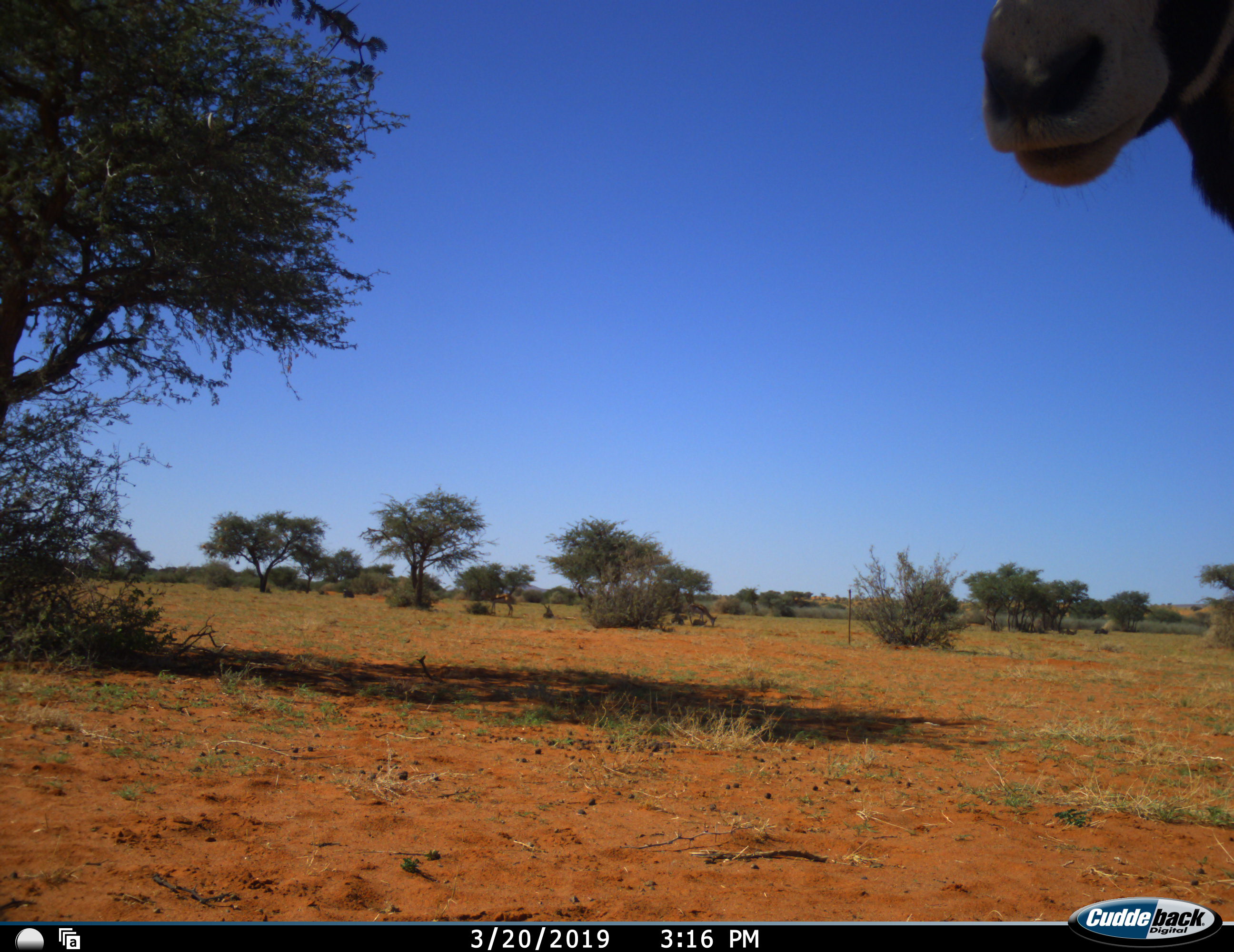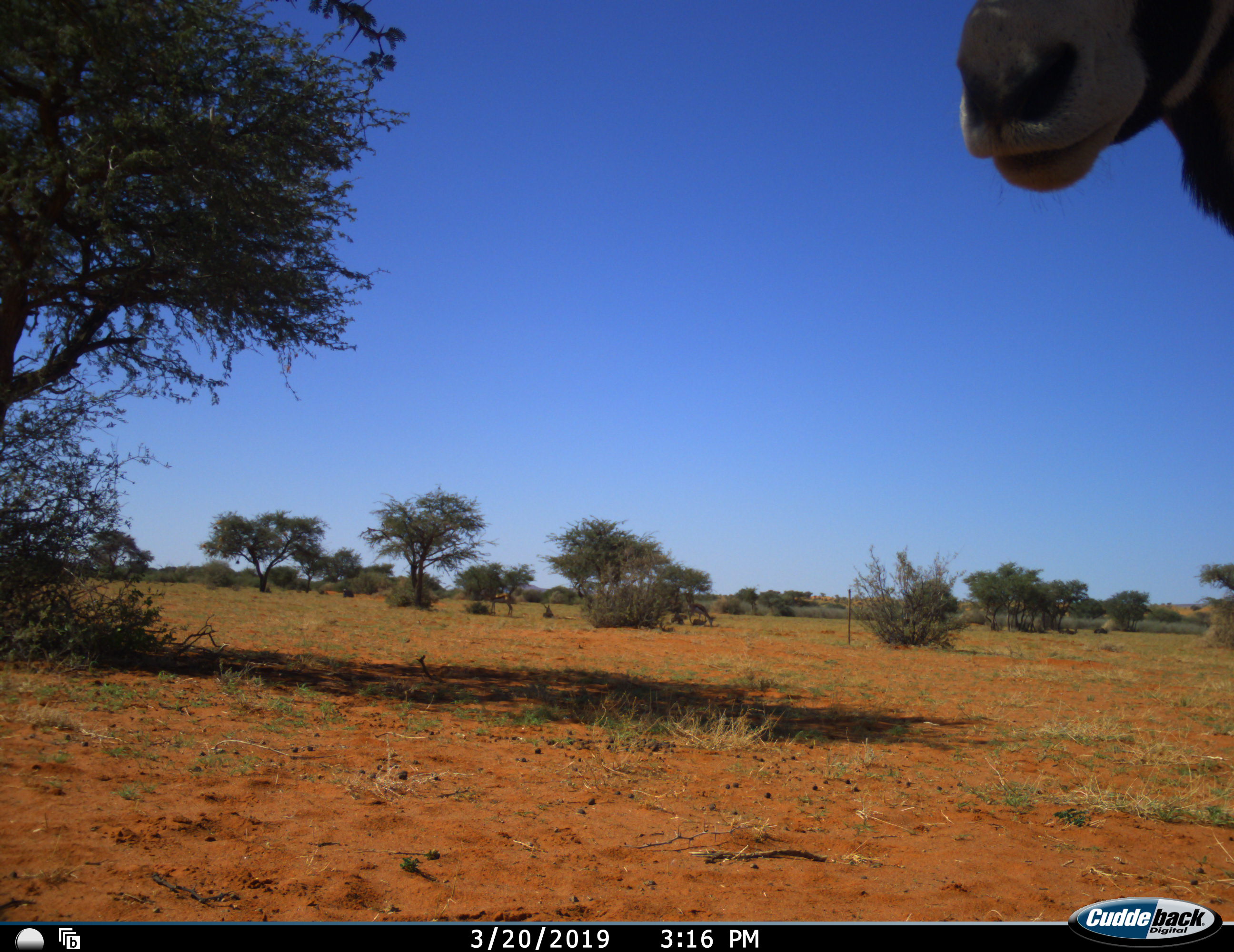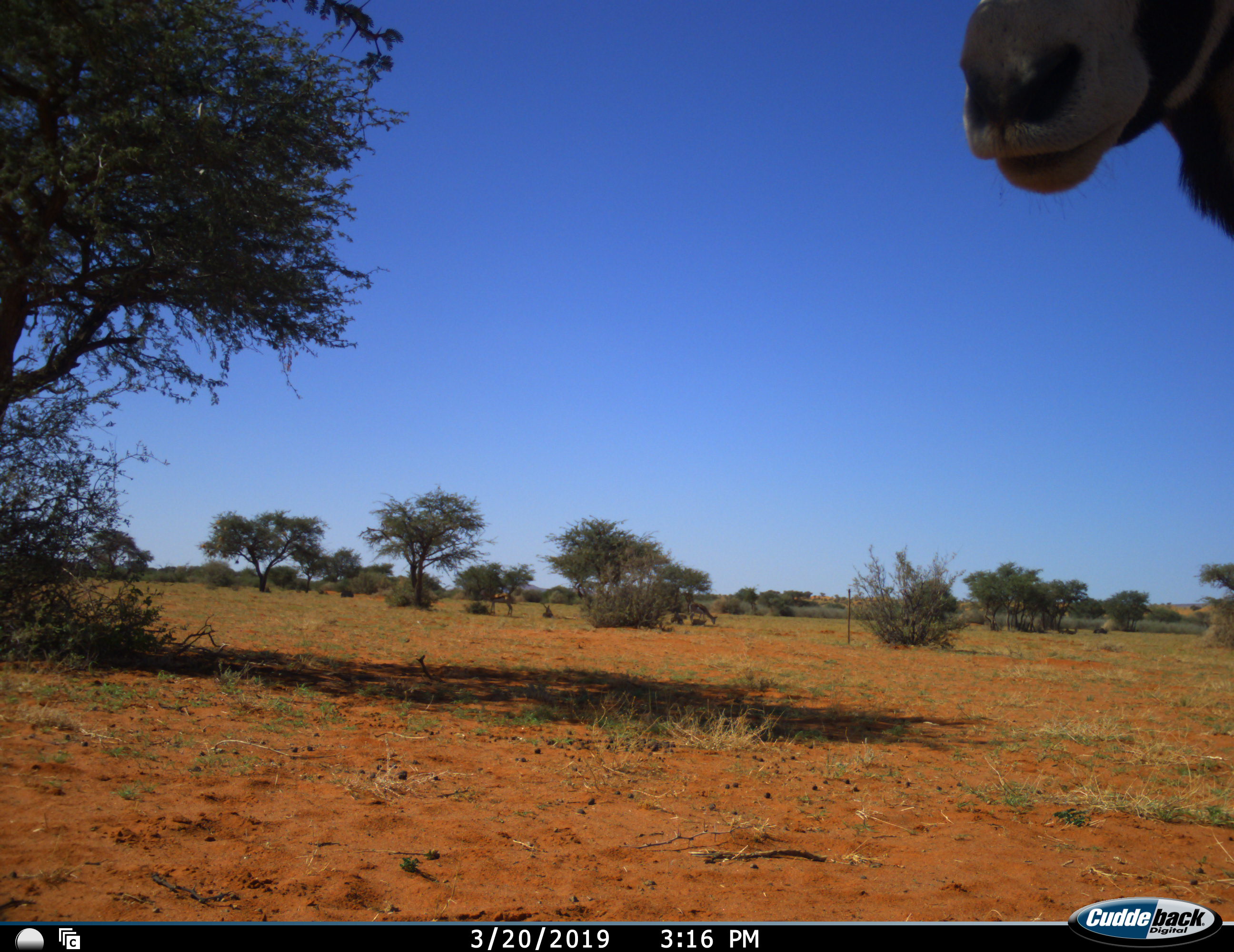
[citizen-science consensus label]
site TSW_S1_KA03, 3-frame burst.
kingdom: Animalia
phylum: Chordata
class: Mammalia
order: Artiodactyla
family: Bovidae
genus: Oryx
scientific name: Oryx gazella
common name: gemsbok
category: oryx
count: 1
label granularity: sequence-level